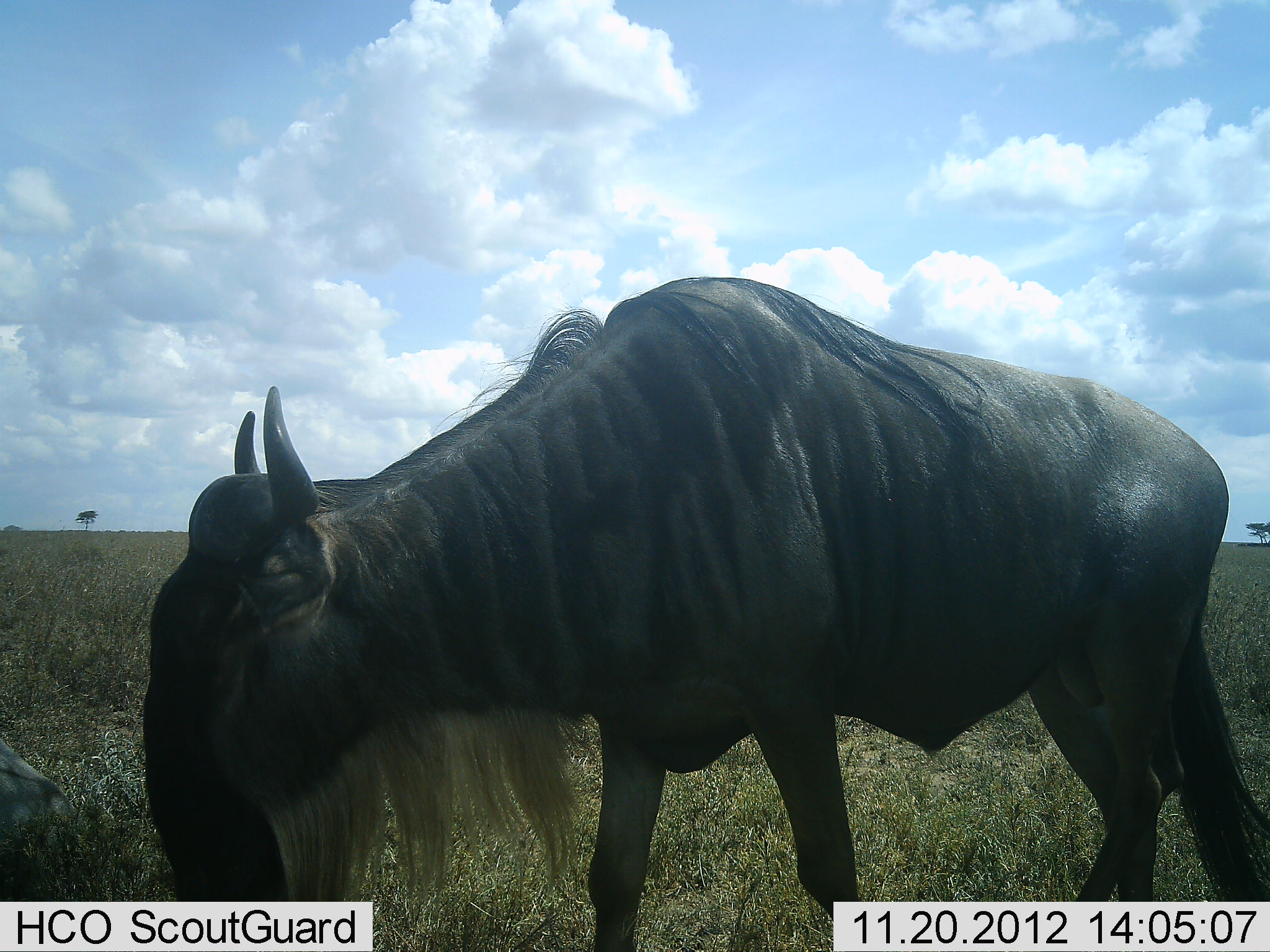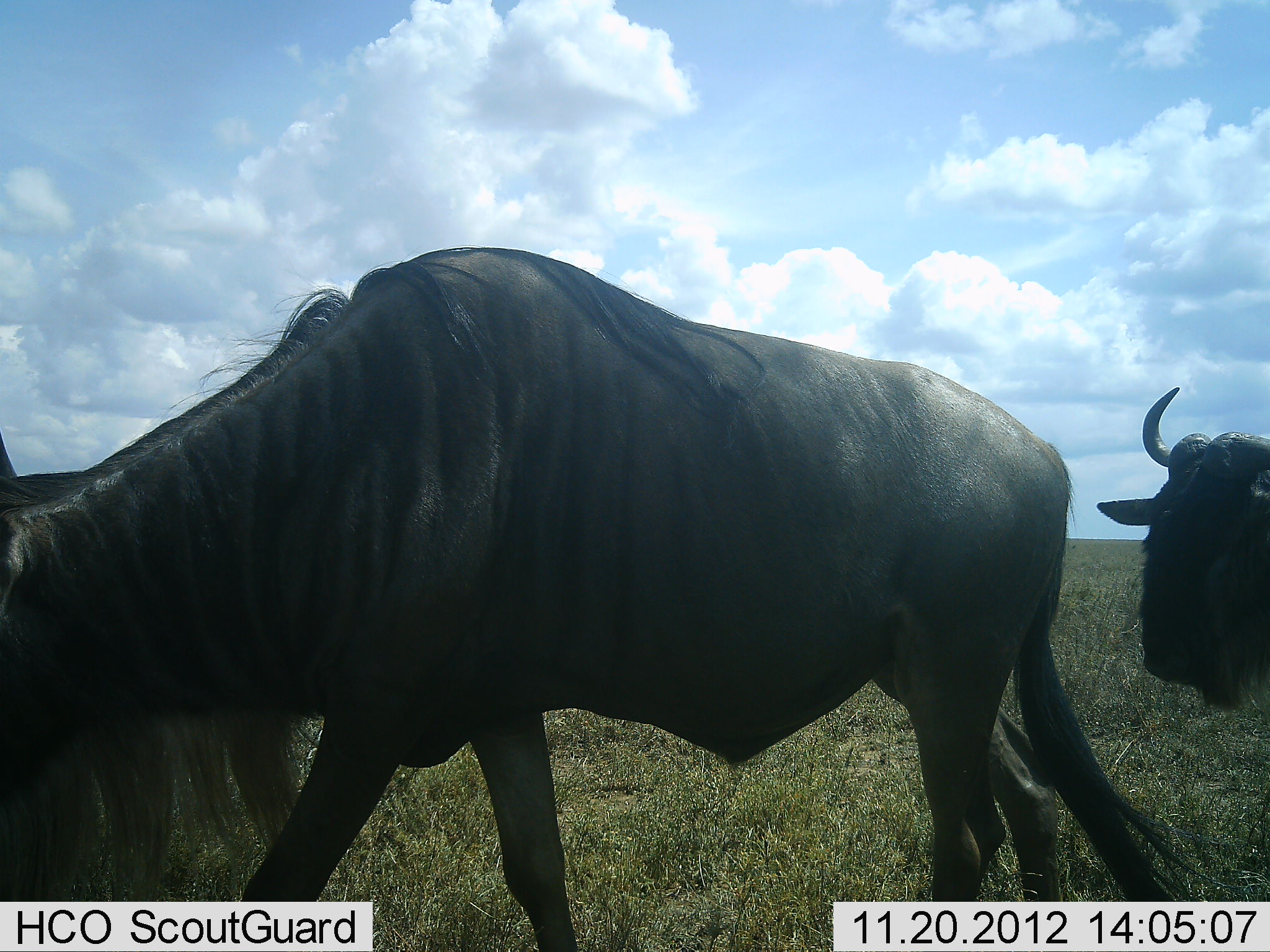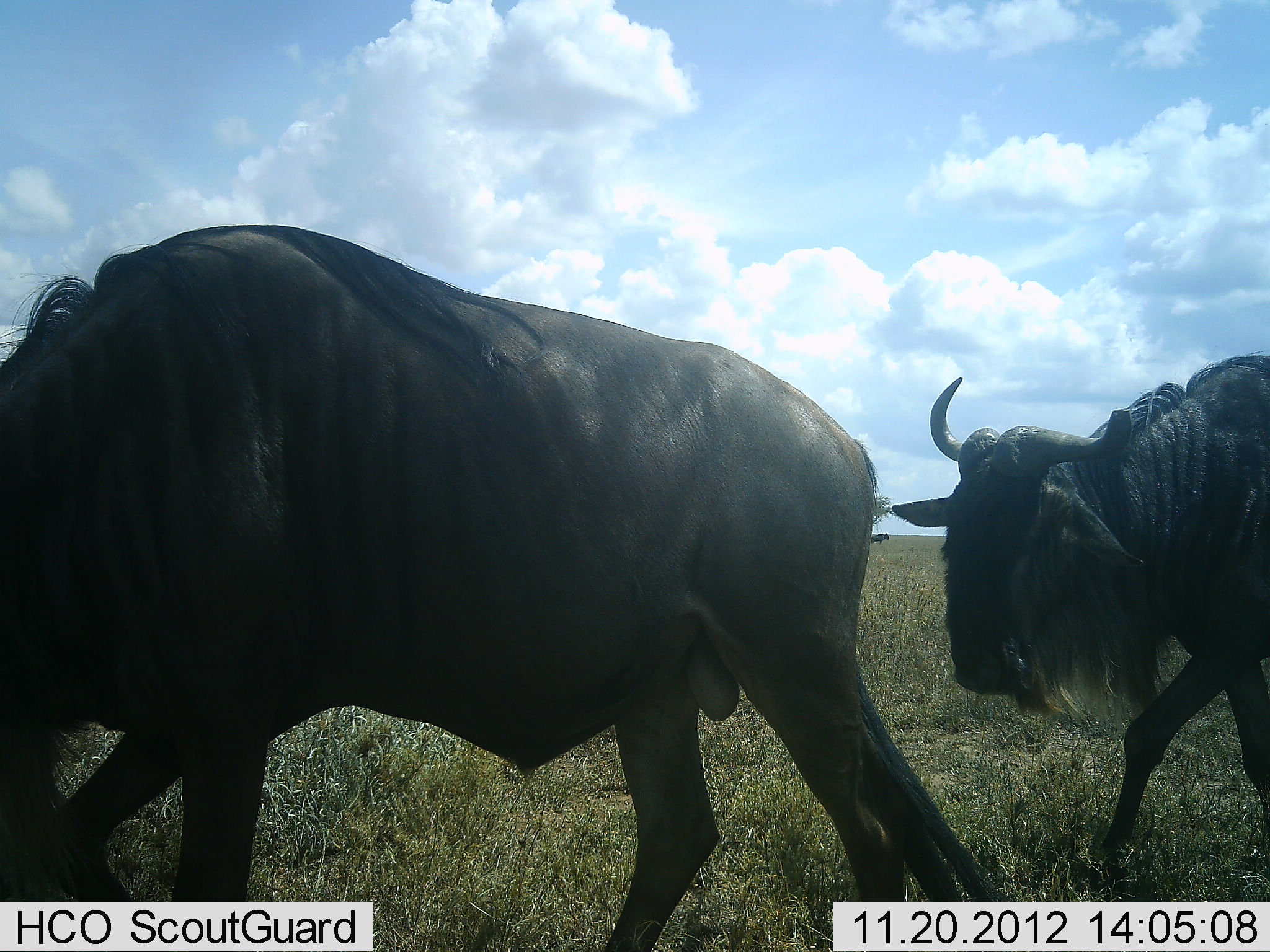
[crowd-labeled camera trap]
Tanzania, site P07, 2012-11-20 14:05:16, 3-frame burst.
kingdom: Animalia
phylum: Chordata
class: Mammalia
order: Artiodactyla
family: Bovidae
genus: Connochaetes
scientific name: Connochaetes taurinus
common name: blue wildebeest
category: wildebeest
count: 2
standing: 10%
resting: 0%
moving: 100%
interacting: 0%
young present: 0%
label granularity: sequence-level